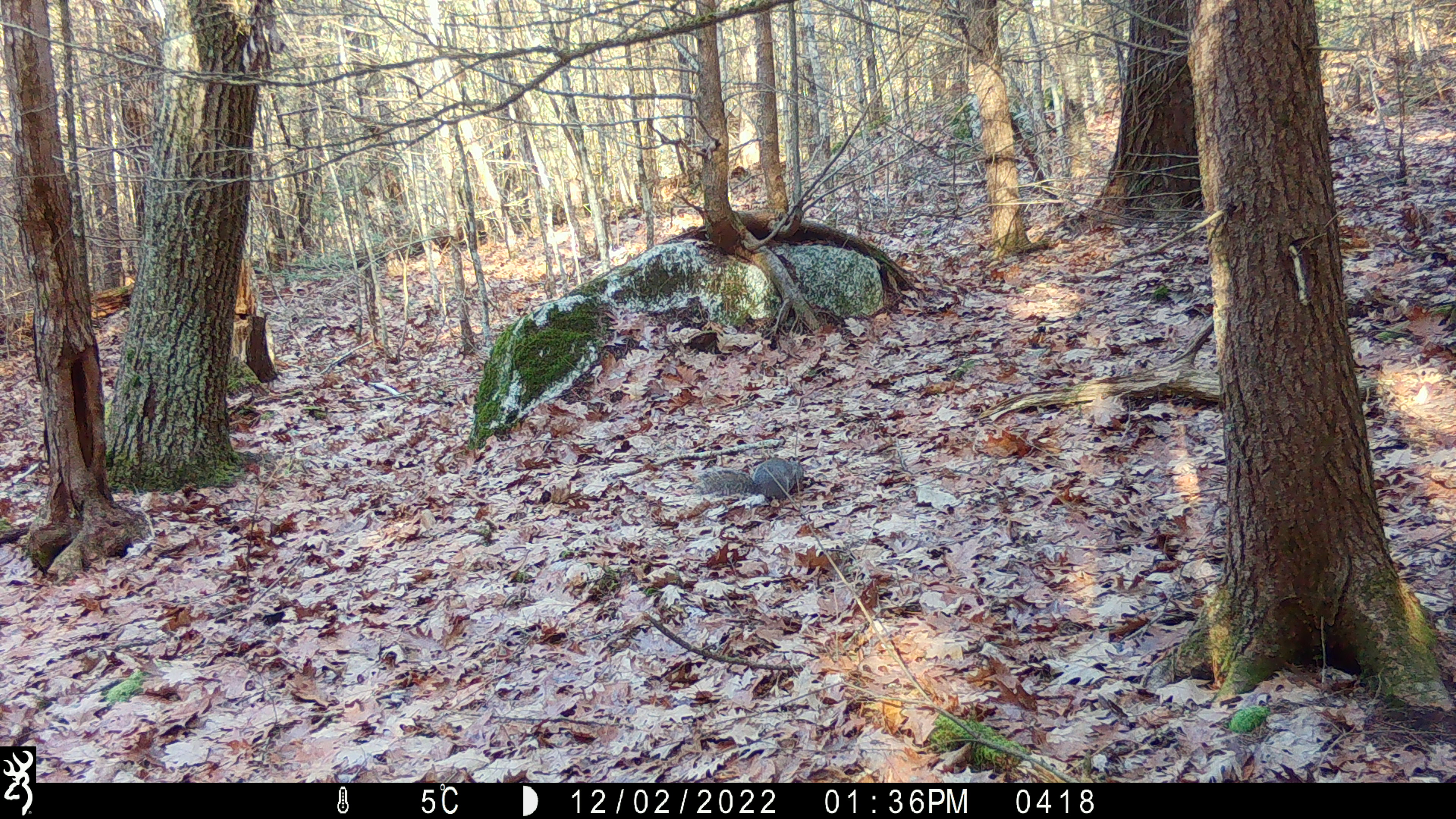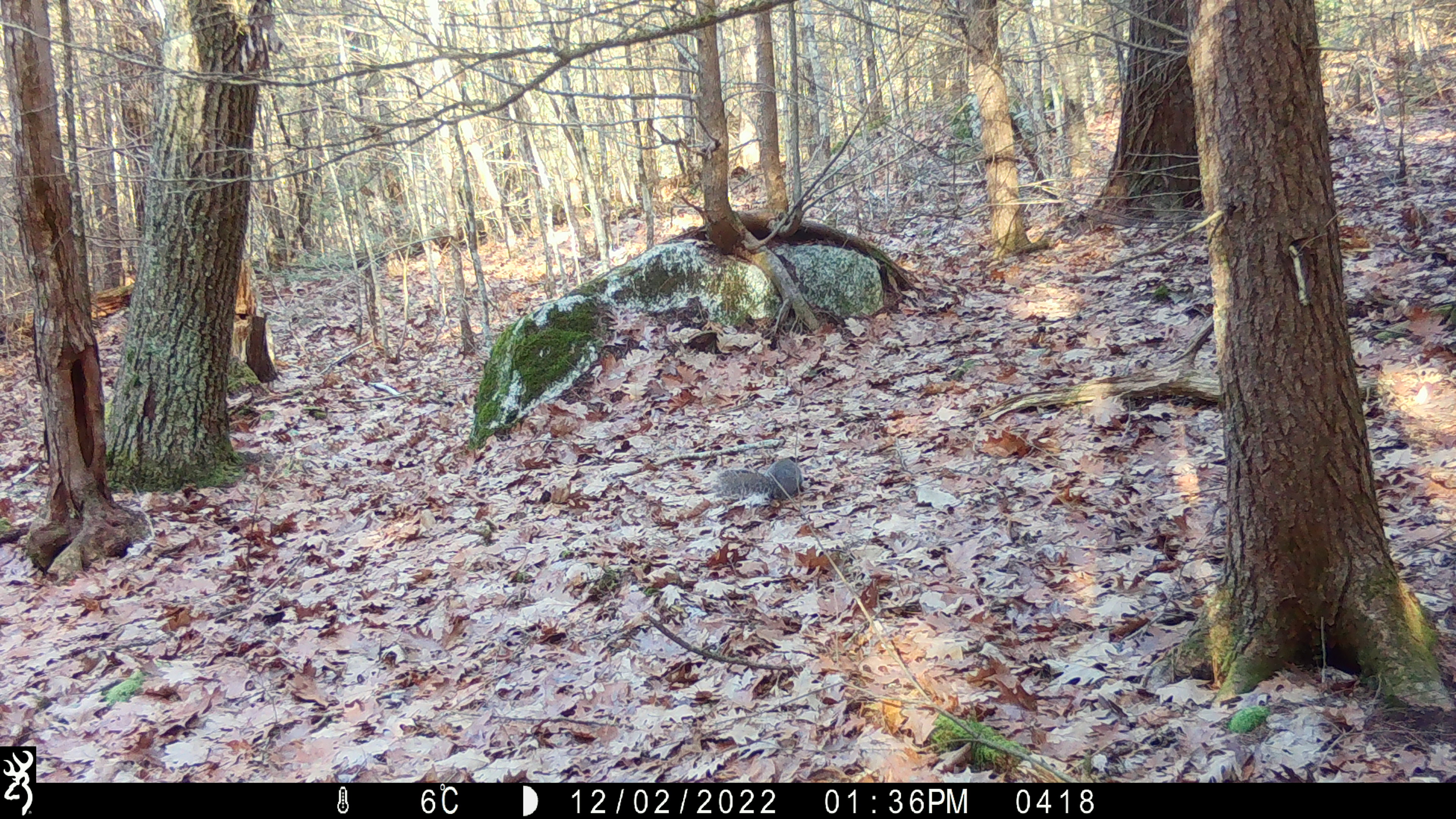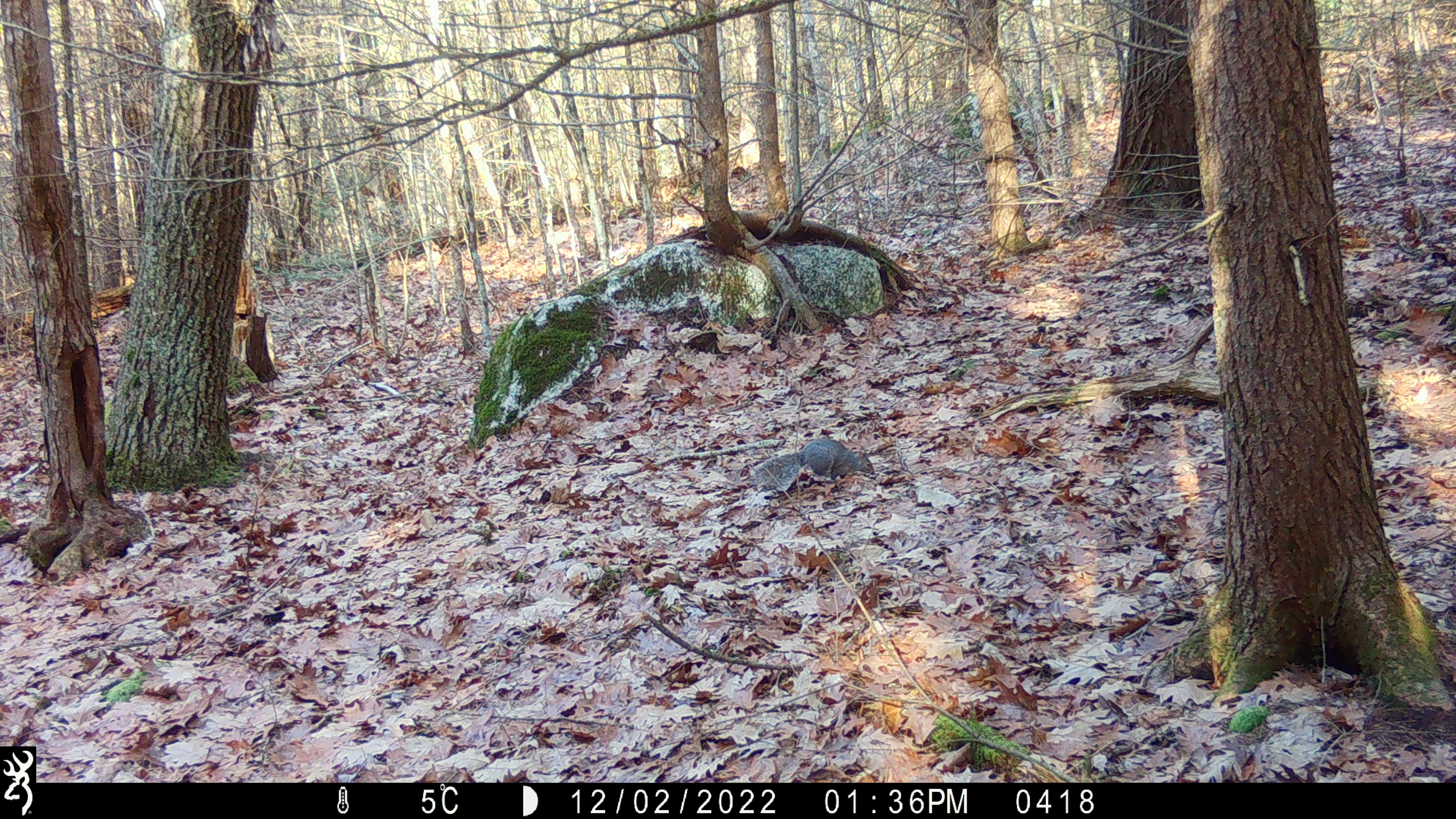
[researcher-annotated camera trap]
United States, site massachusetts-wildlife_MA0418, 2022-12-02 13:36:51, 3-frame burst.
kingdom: Animalia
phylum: Chordata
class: Mammalia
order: Rodentia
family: Sciuridae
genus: Sciurus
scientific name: Sciurus carolinensis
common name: gray squirrel